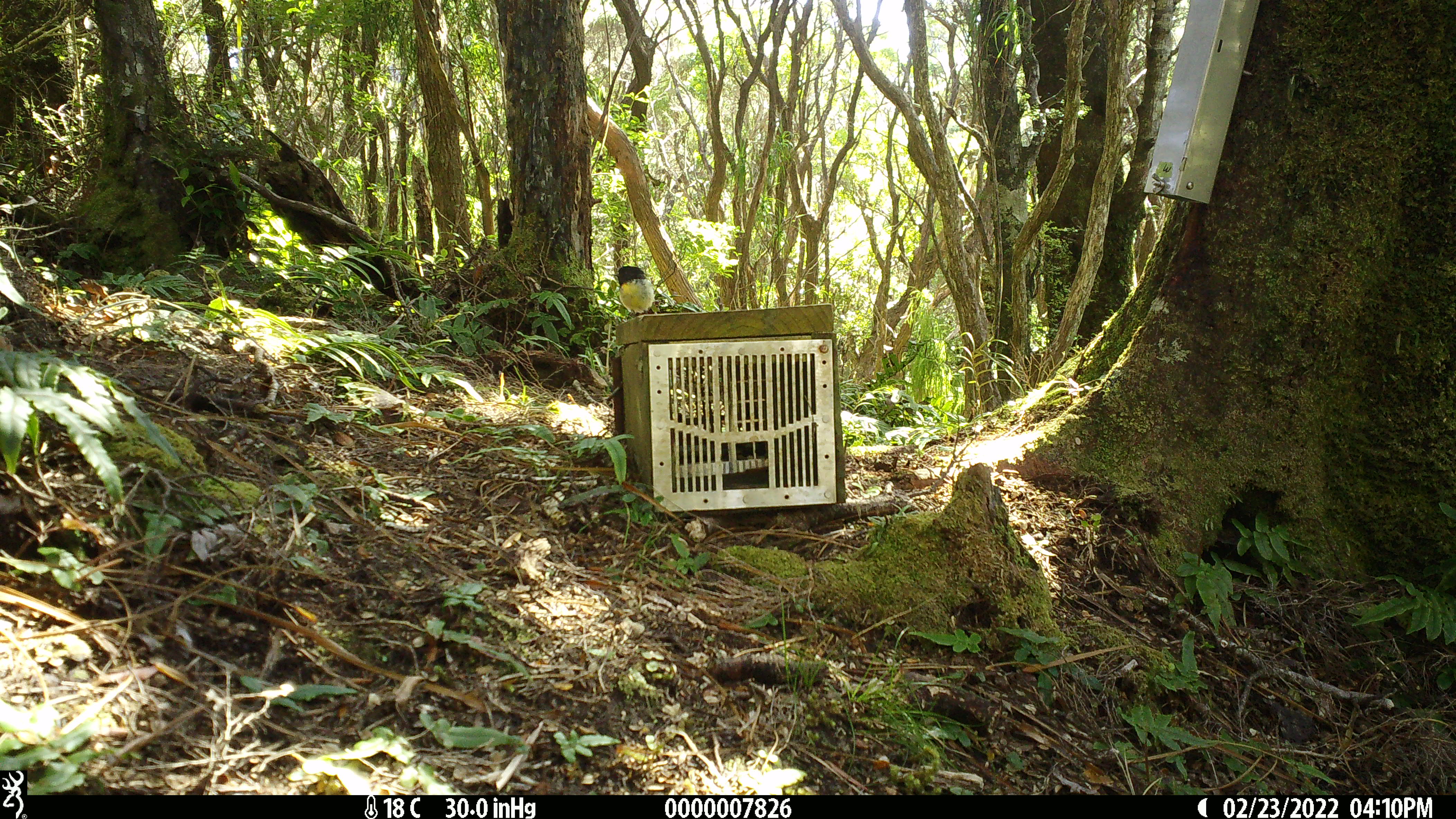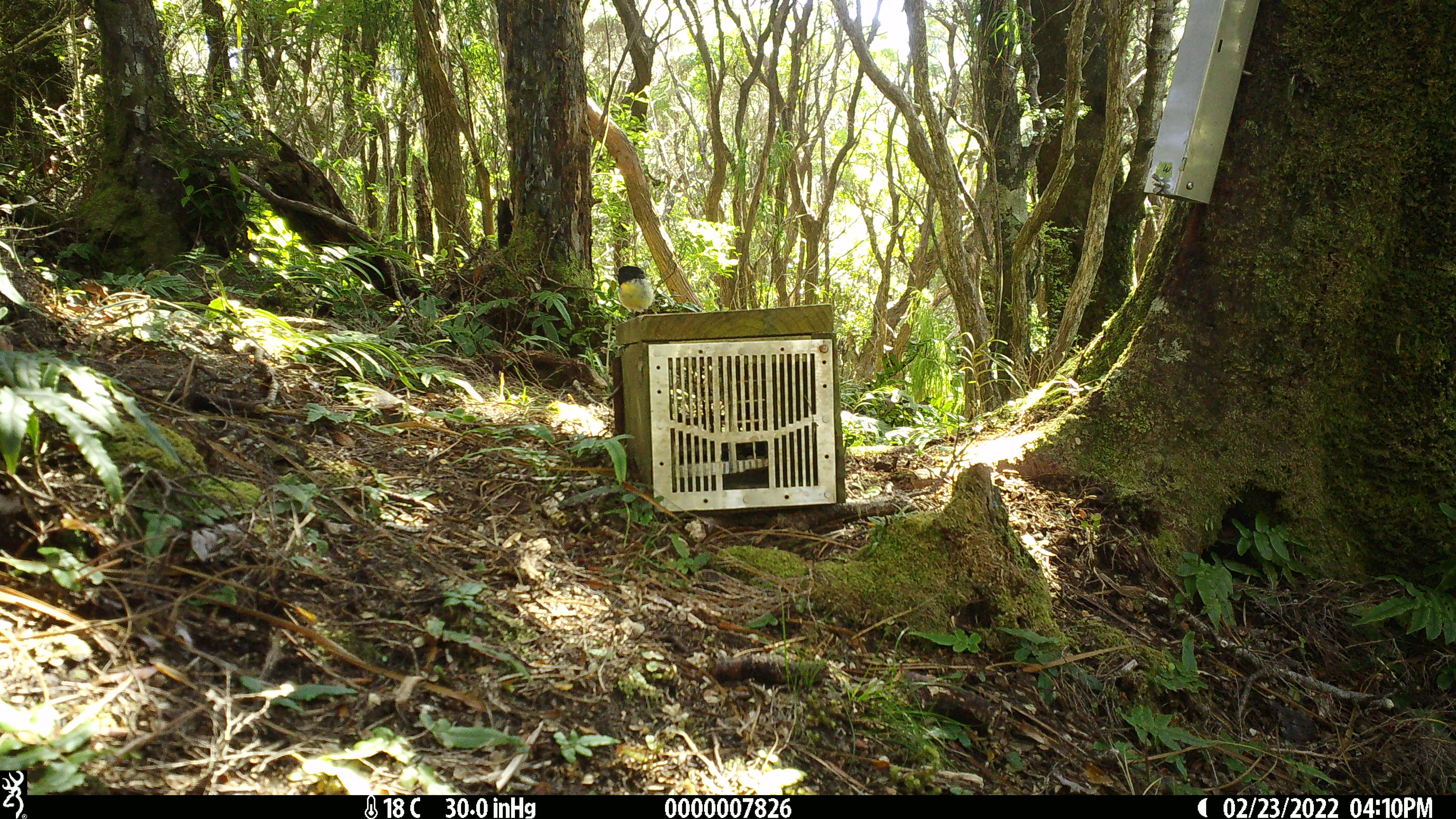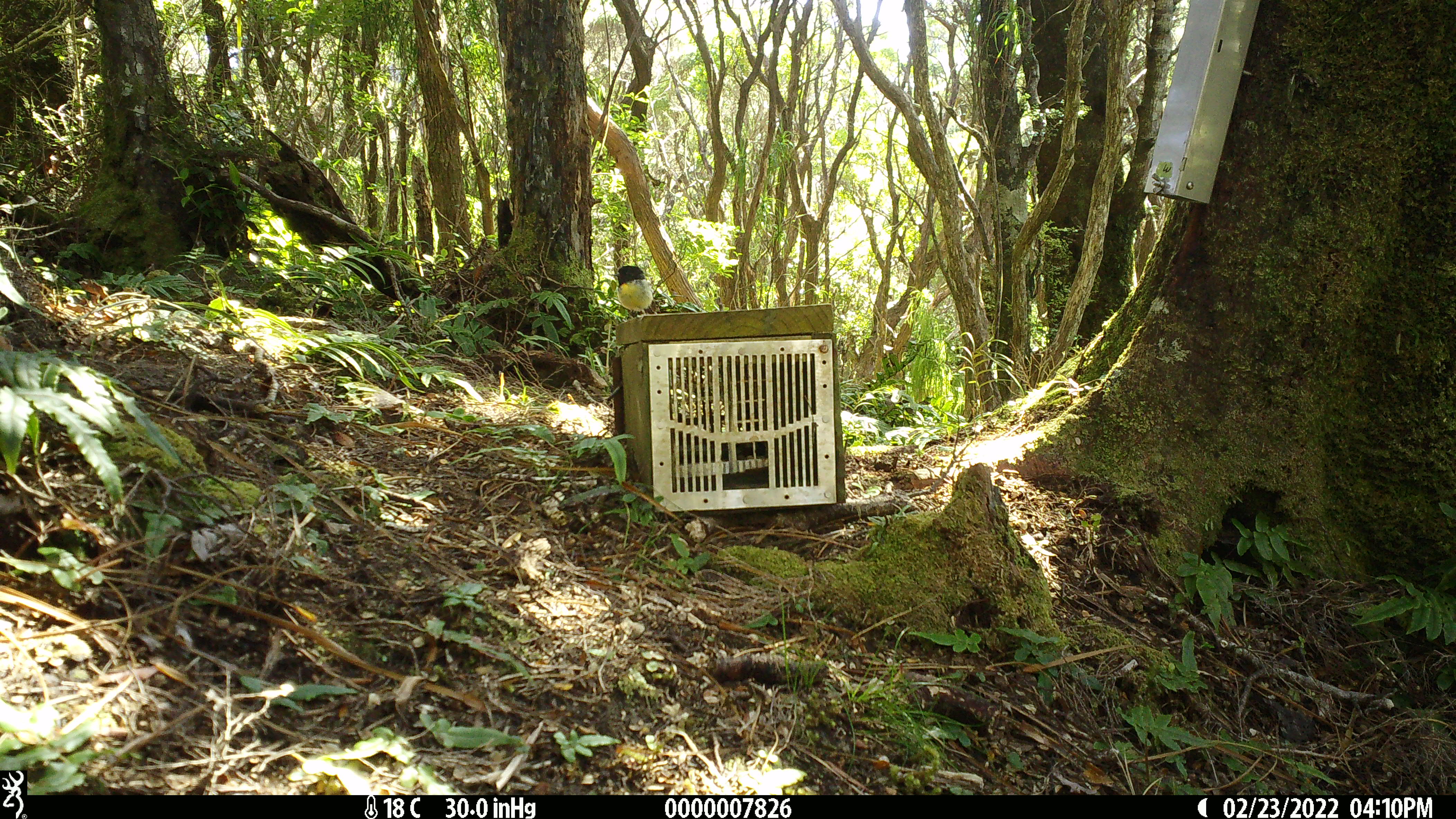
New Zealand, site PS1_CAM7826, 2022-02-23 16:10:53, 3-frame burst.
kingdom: Animalia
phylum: Chordata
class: Aves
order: Passeriformes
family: Petroicidae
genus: Petroica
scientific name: Petroica macrocephala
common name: tomtit